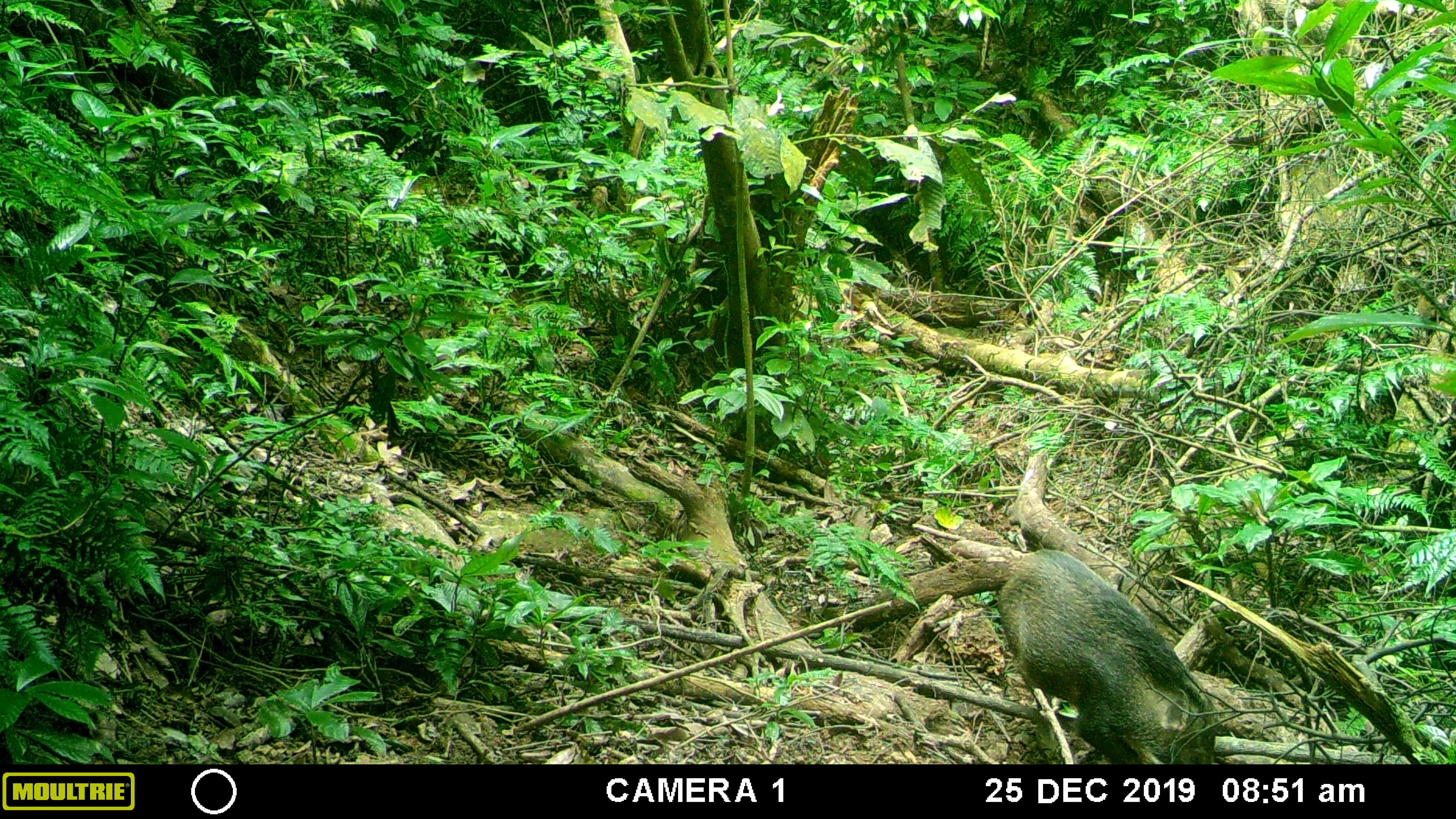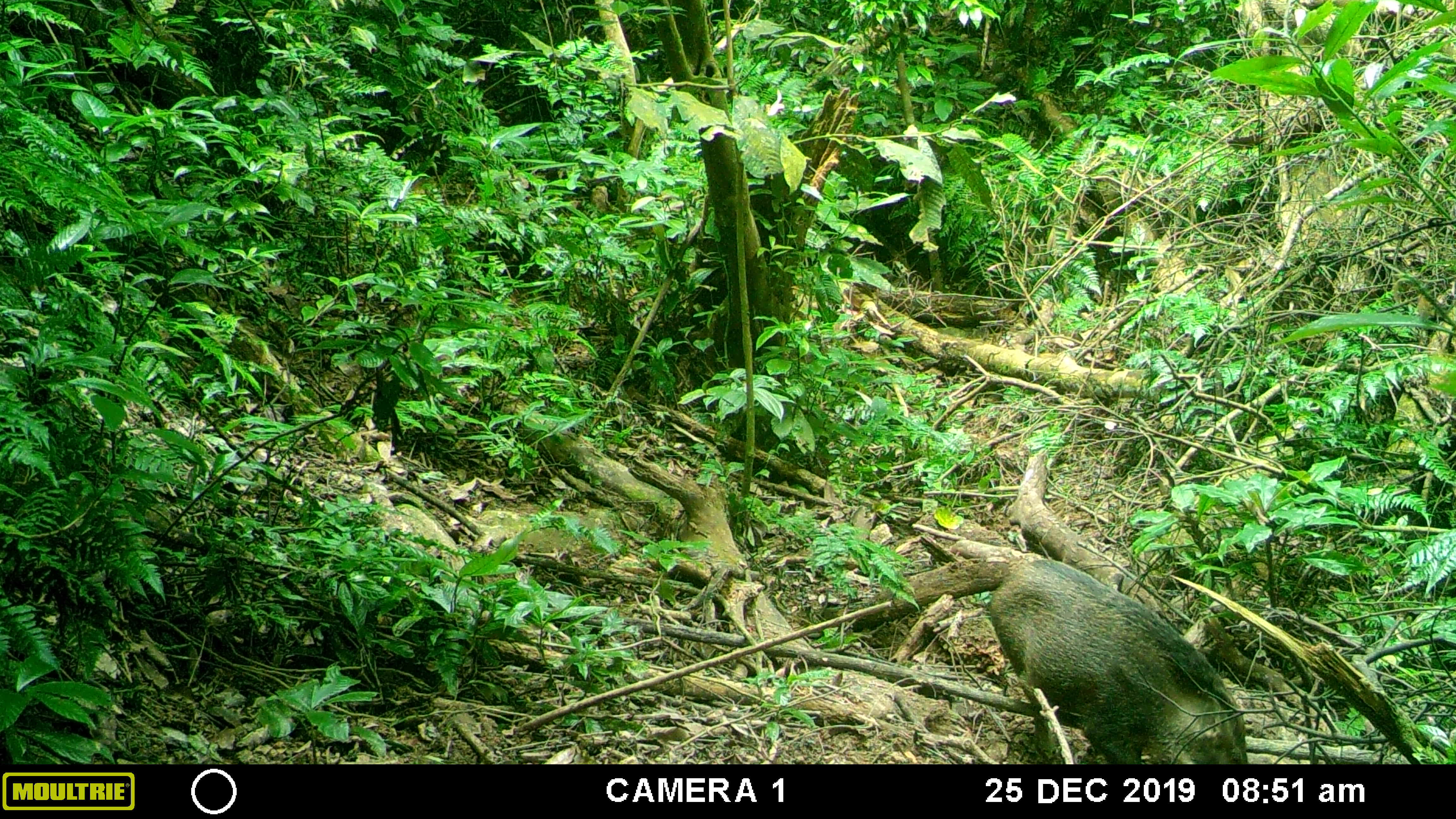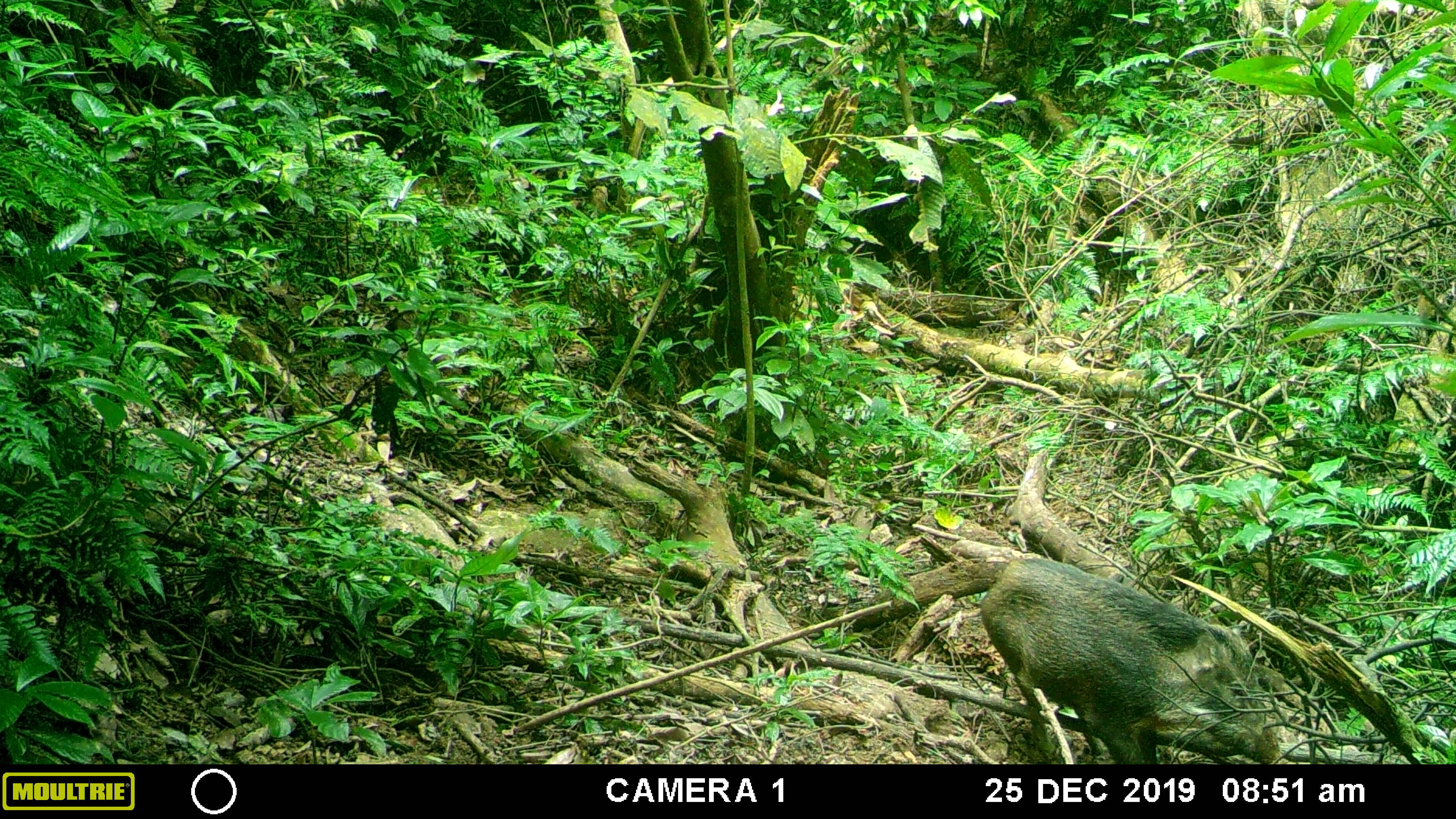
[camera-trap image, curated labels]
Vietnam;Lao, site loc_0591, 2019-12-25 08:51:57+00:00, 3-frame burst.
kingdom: Animalia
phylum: Chordata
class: Mammalia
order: Artiodactyla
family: Suidae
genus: Sus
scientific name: Sus scrofa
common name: eurasian wild pig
Eurasian wild pig (Sus scrofa). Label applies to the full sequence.